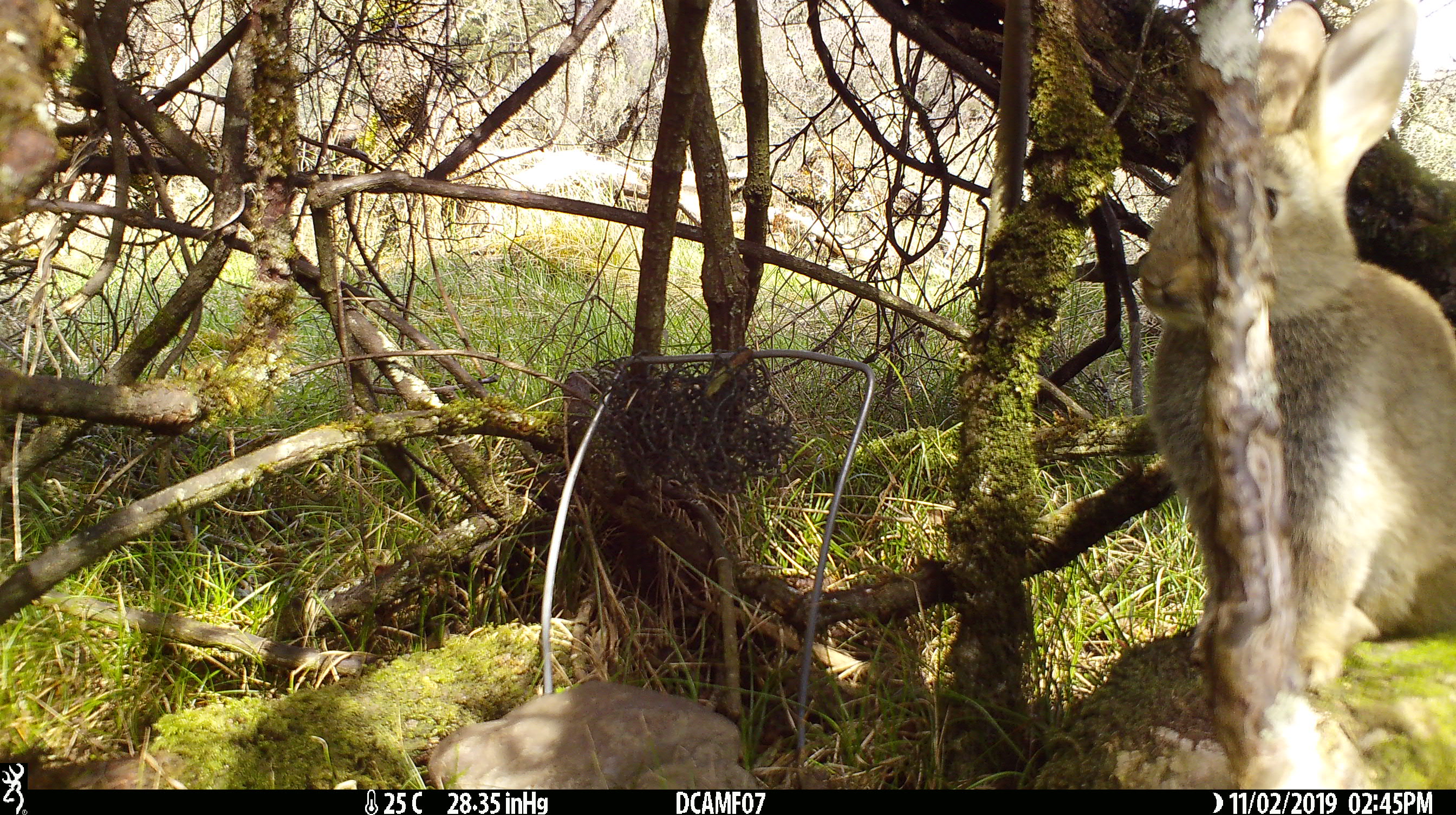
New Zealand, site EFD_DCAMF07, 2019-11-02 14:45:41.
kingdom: Animalia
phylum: Chordata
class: Mammalia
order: Lagomorpha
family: Leporidae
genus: Oryctolagus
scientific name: Oryctolagus cuniculus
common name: european rabbit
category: rabbit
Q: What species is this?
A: Rabbit (european rabbit) (Oryctolagus cuniculus).